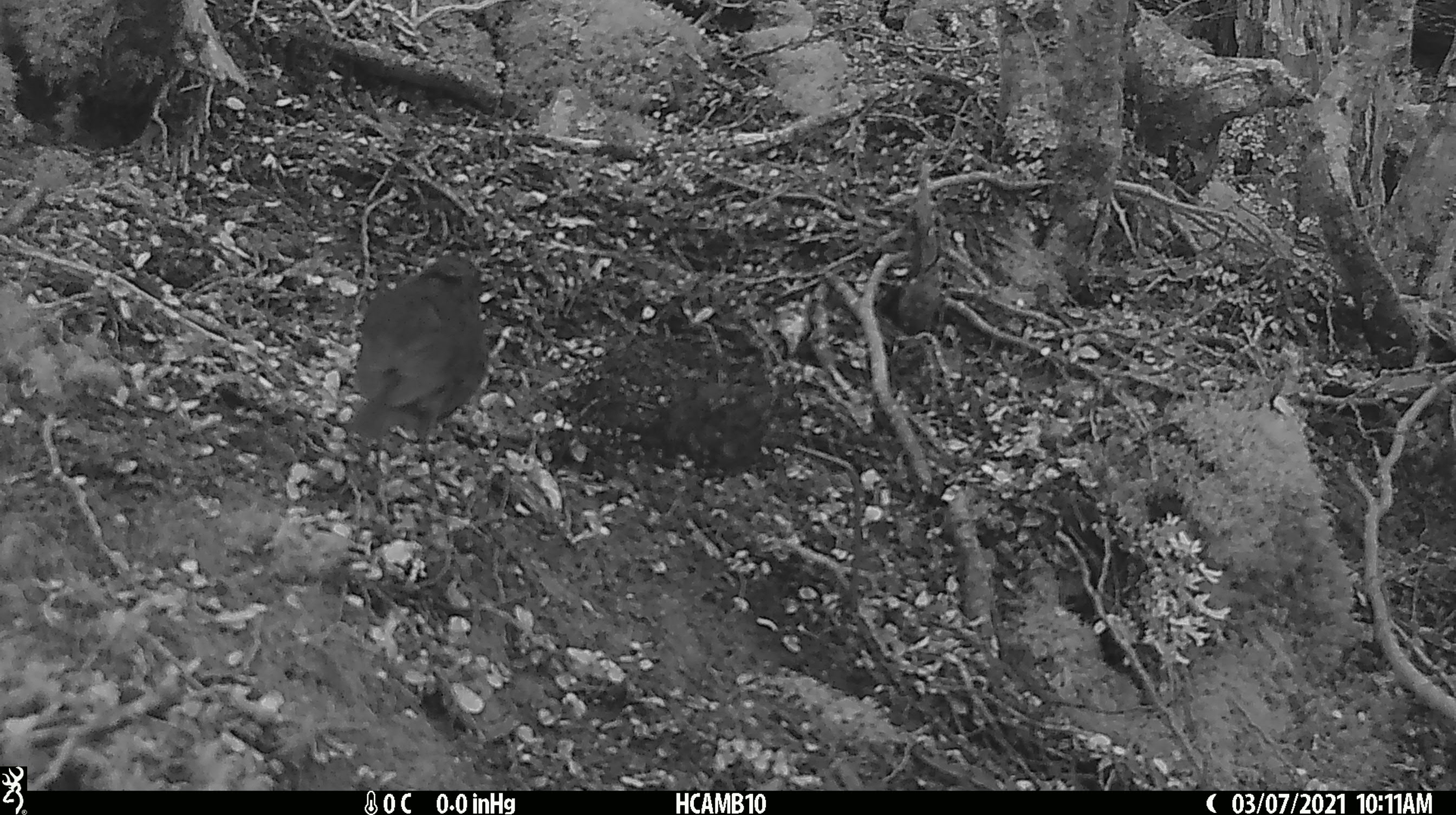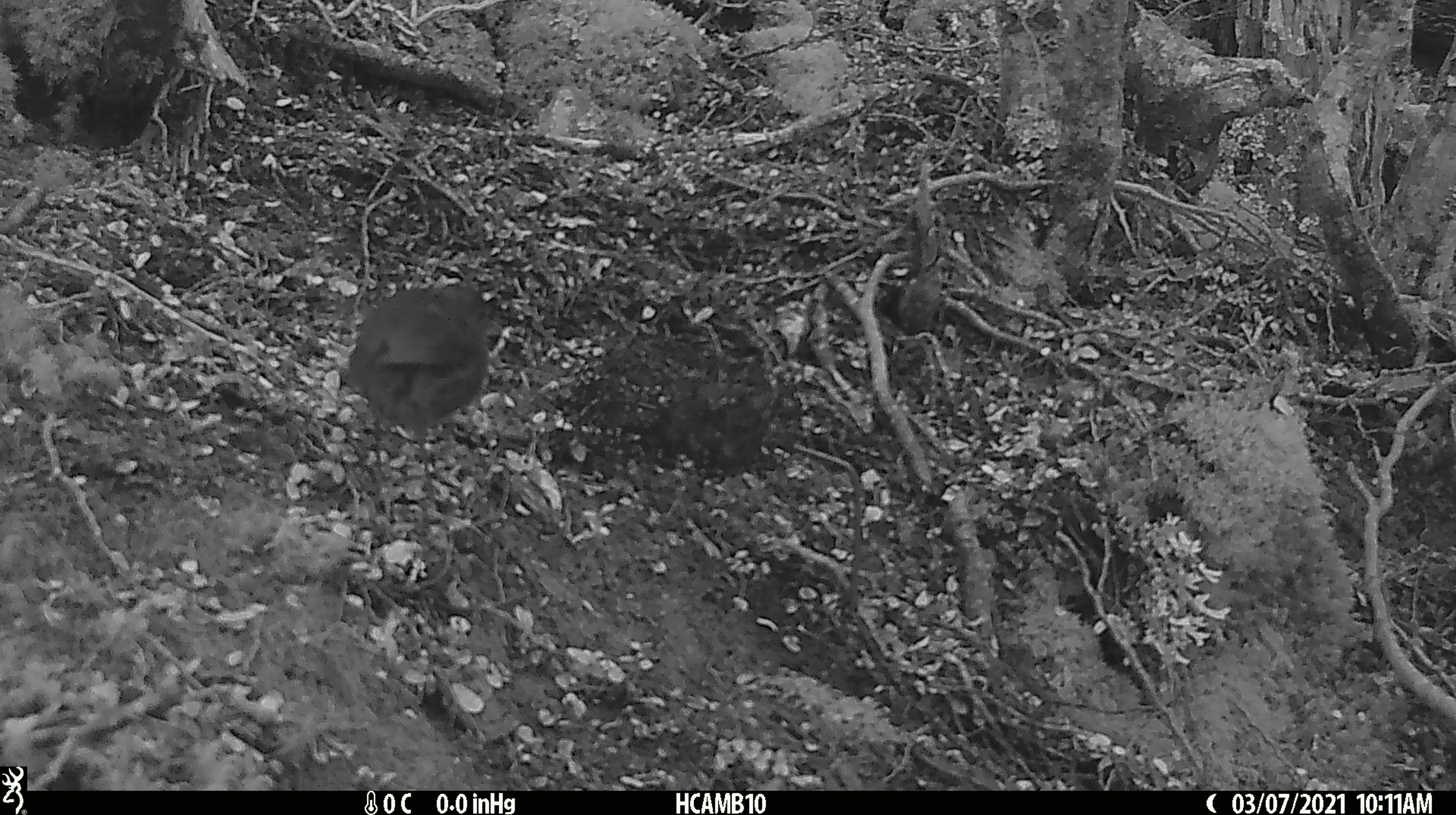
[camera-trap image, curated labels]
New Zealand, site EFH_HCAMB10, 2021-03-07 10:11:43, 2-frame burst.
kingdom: Animalia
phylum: Chordata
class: Aves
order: Passeriformes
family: Petroicidae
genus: Petroica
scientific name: Petroica australis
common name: new zealand robin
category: robin